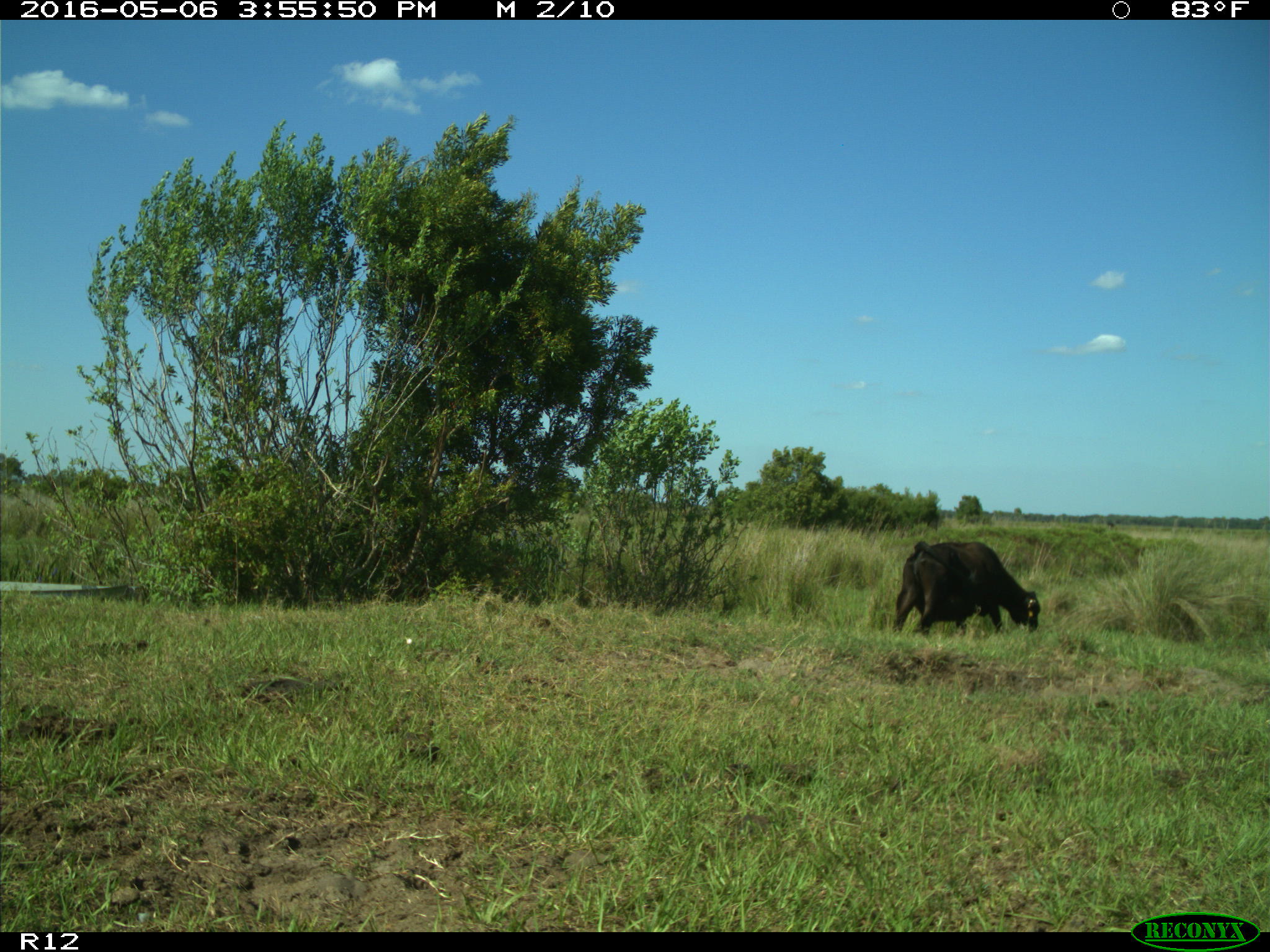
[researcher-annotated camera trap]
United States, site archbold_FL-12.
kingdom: Animalia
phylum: Chordata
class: Mammalia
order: Artiodactyla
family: Bovidae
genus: Bos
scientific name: Bos taurus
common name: domestic cow